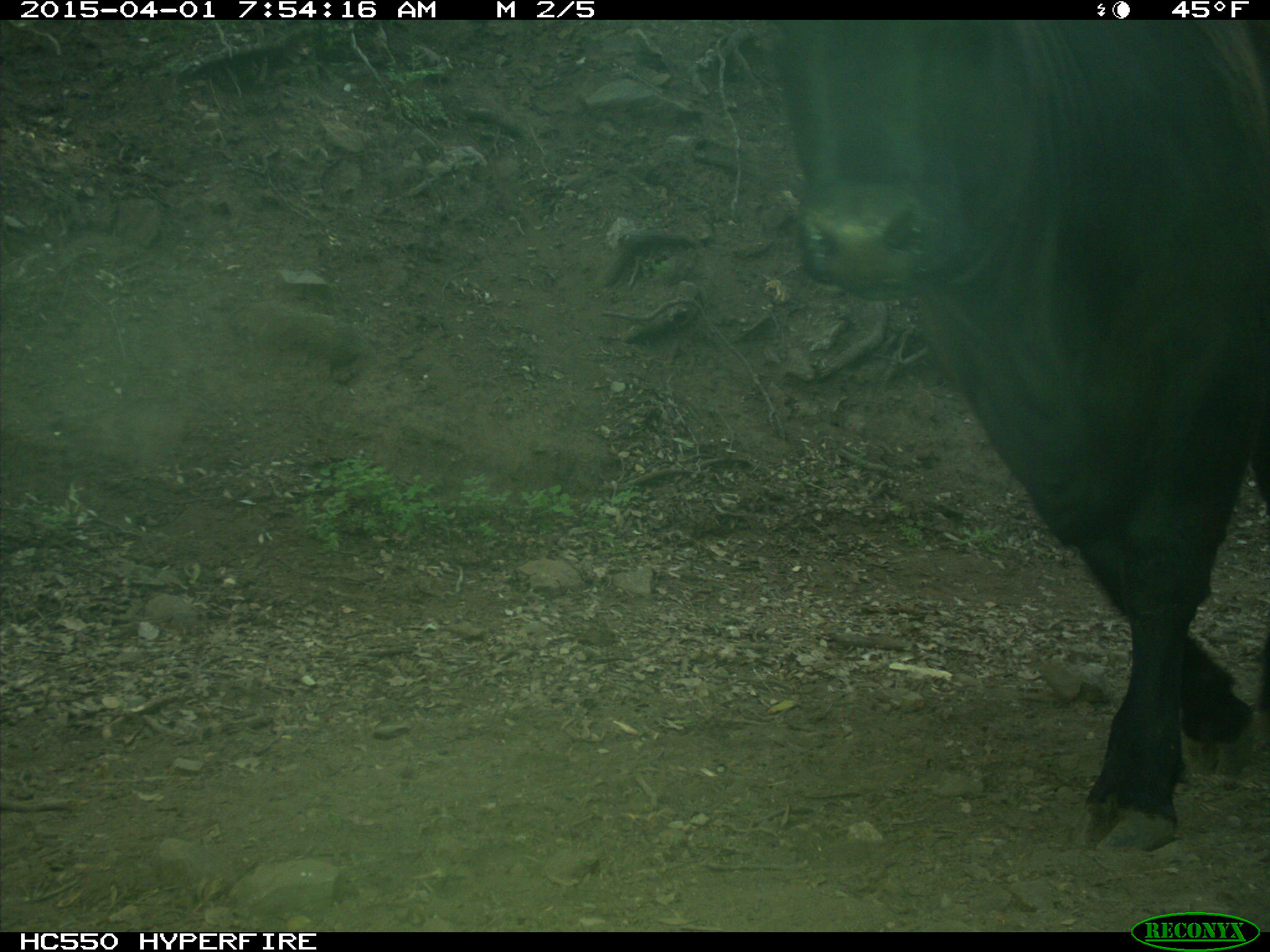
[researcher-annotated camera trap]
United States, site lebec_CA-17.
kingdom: Animalia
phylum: Chordata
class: Mammalia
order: Artiodactyla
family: Bovidae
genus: Bos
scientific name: Bos taurus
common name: domestic cow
Bos taurus (domestic cow).